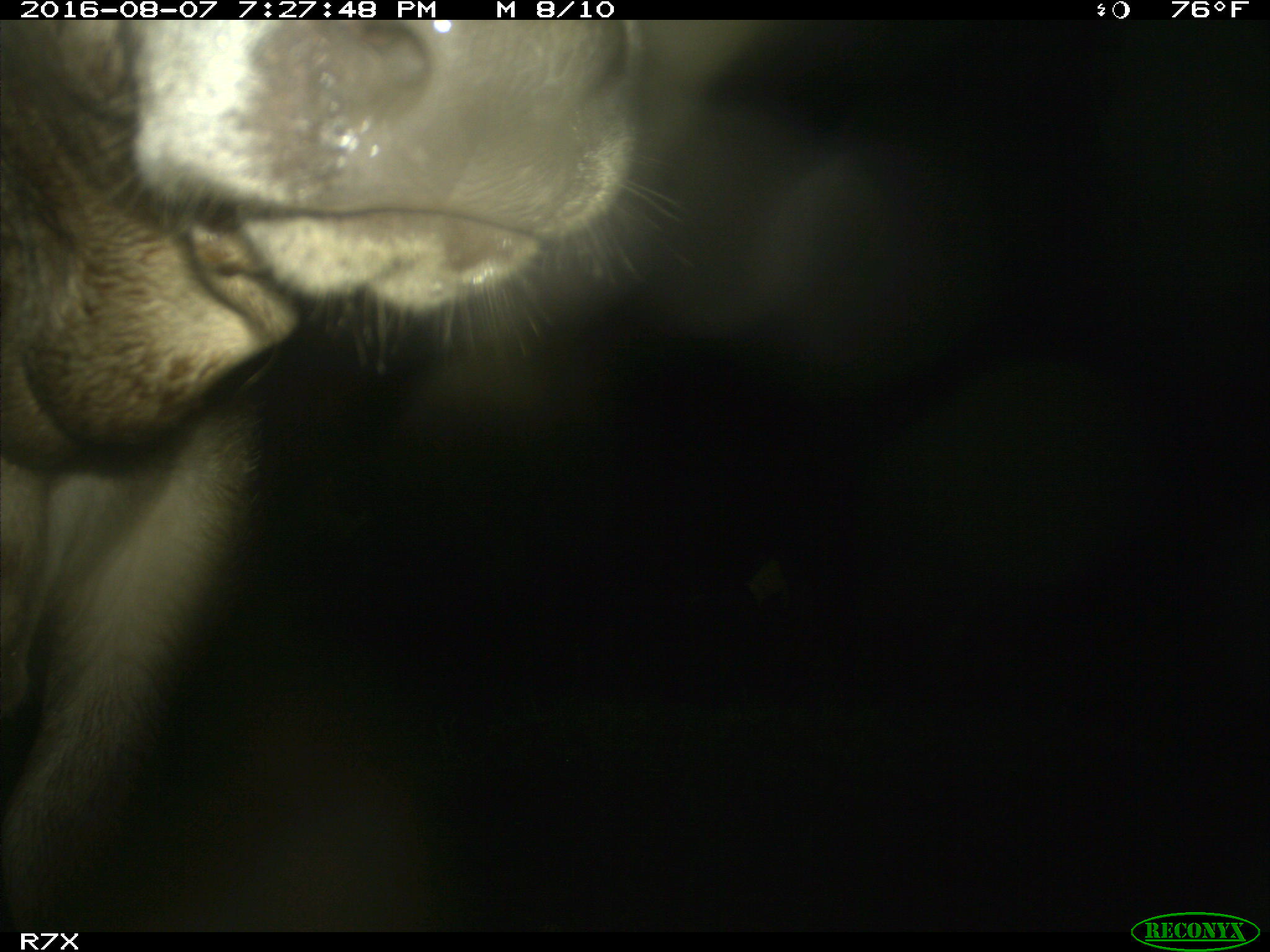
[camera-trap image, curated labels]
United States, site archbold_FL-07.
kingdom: Animalia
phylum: Chordata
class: Mammalia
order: Artiodactyla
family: Bovidae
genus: Bos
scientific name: Bos taurus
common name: domestic cow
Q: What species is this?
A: Bos taurus (domestic cow).